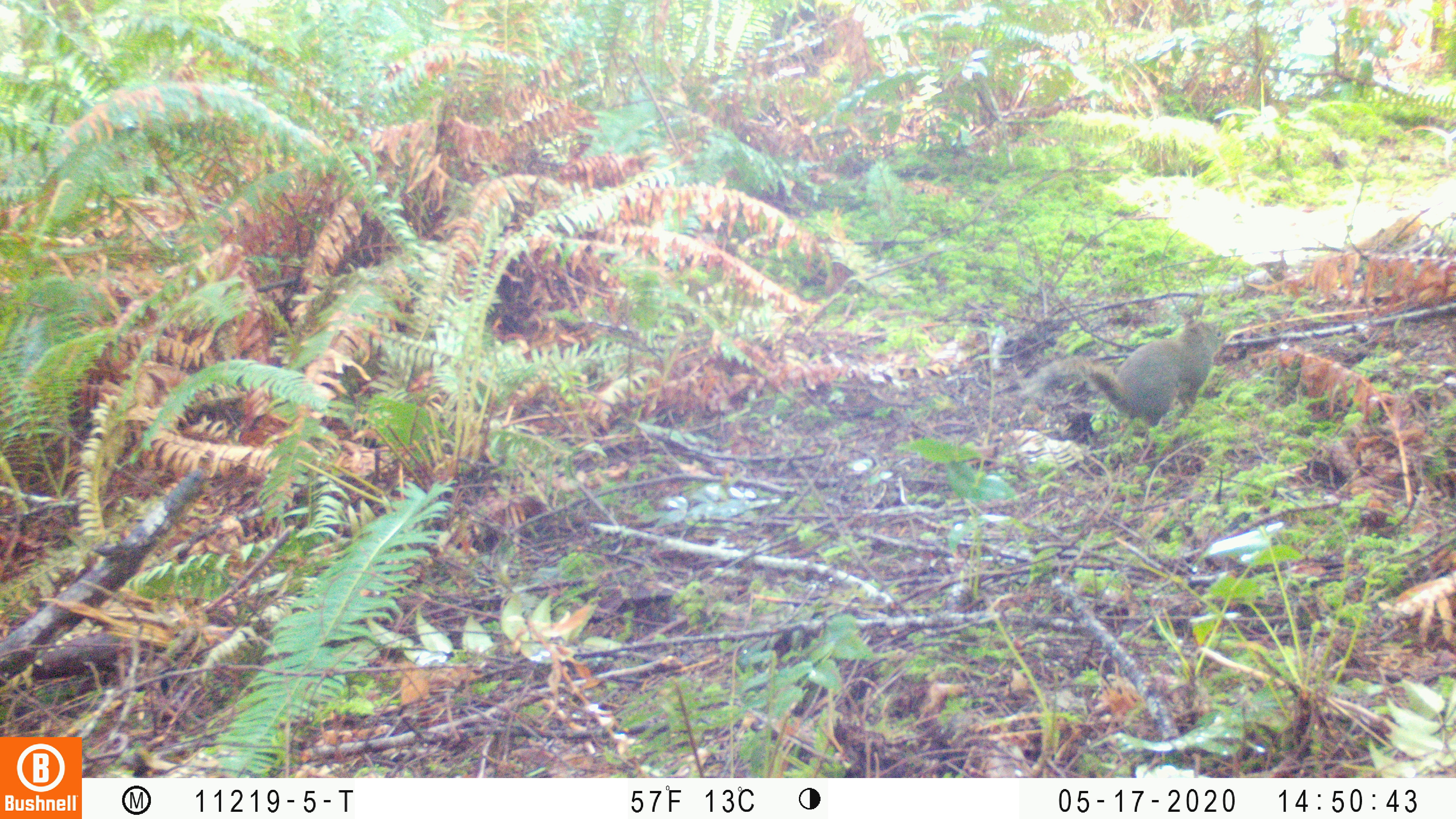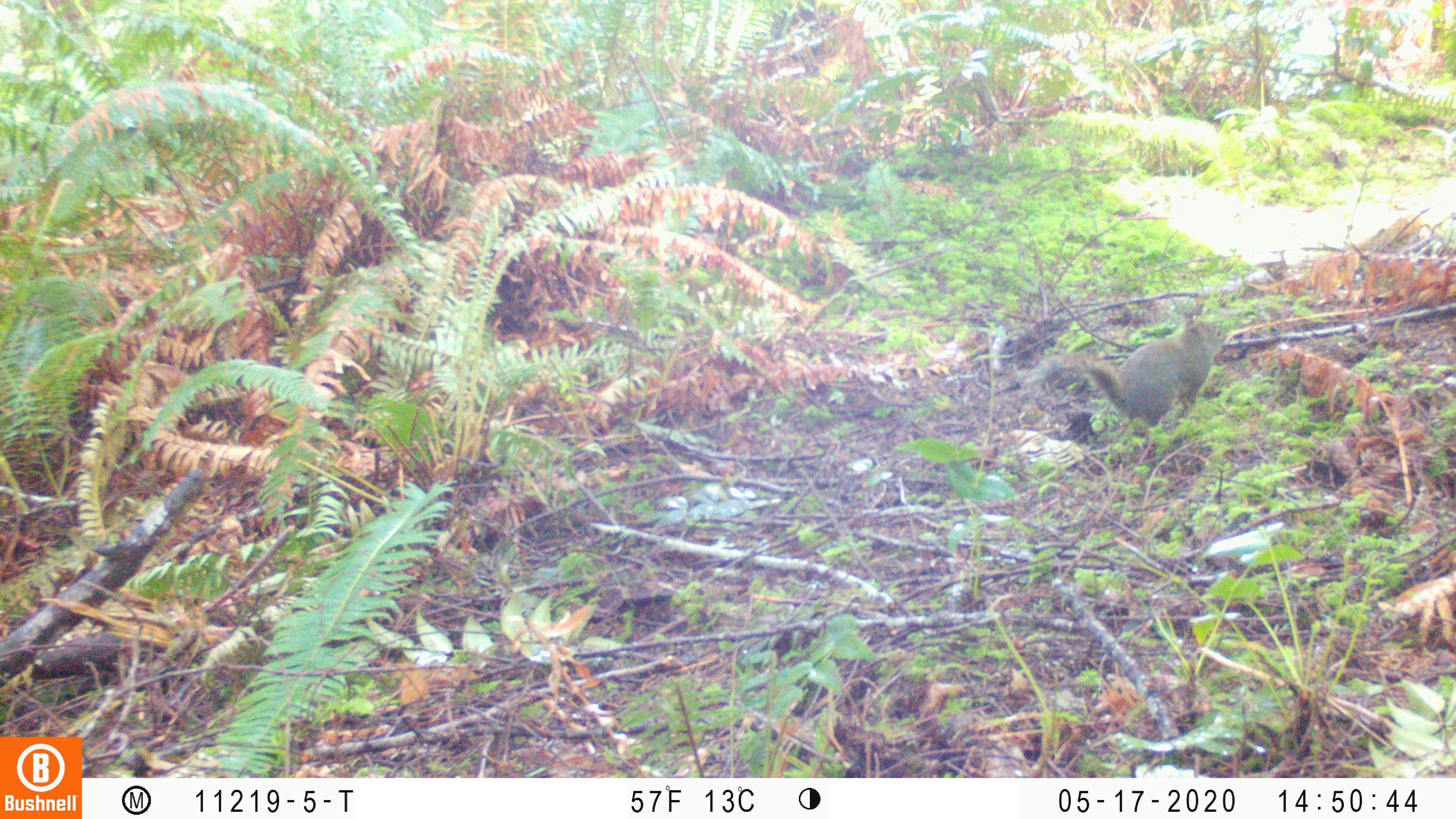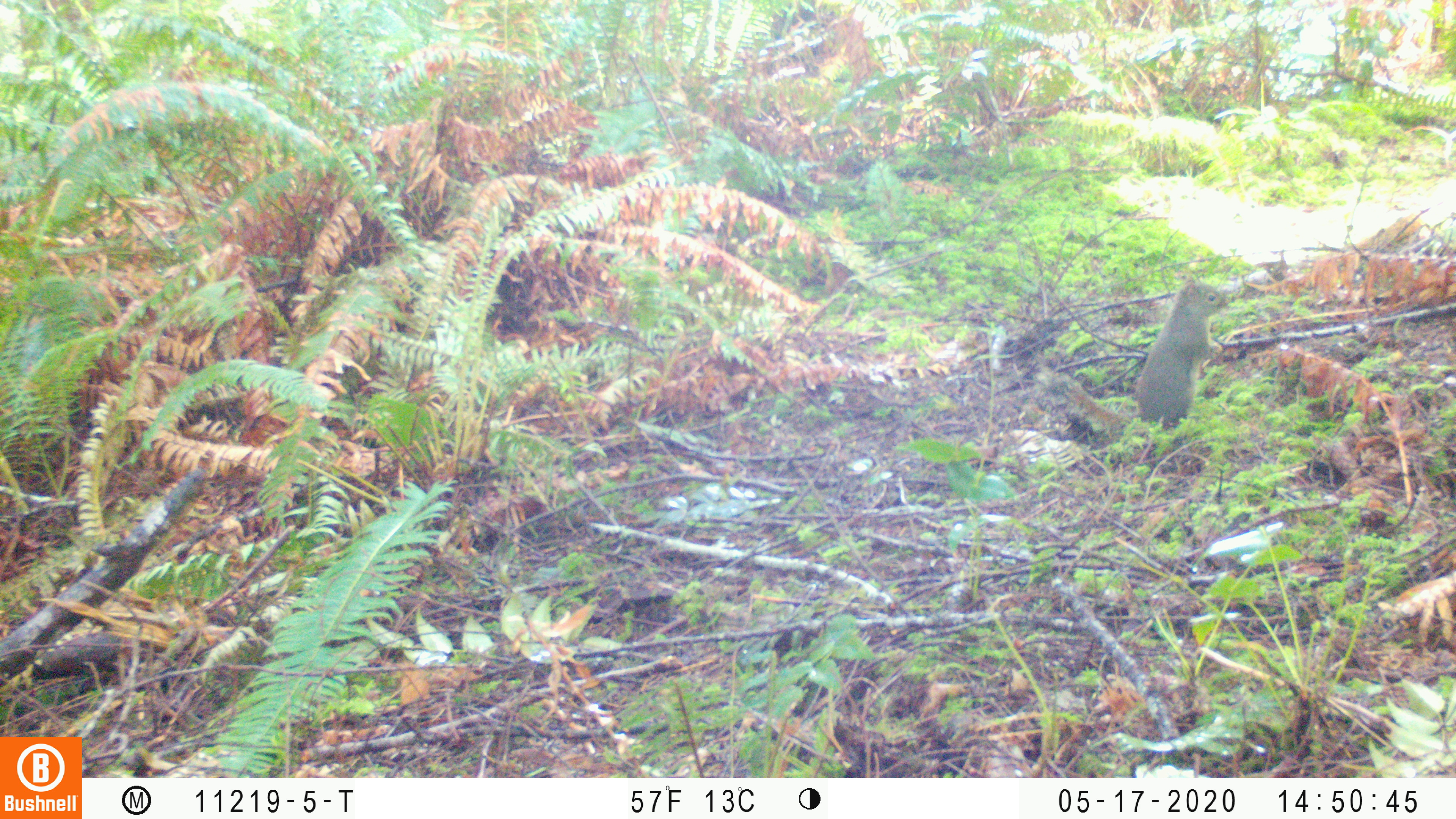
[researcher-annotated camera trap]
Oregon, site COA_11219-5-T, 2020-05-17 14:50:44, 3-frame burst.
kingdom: Animalia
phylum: Chordata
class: Mammalia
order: Rodentia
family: Sciuridae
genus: Tamiasciurus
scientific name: Tamiasciurus douglasii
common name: douglas squirrel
Douglas squirrel (Tamiasciurus douglasii).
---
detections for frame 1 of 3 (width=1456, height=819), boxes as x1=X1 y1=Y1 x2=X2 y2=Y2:
douglas squirrel: x1=1022 y1=316 x2=1227 y2=432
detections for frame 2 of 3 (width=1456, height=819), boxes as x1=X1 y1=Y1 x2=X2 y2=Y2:
douglas squirrel: x1=1027 y1=316 x2=1231 y2=431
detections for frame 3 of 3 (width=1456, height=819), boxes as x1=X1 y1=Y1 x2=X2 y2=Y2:
douglas squirrel: x1=1037 y1=277 x2=1231 y2=440